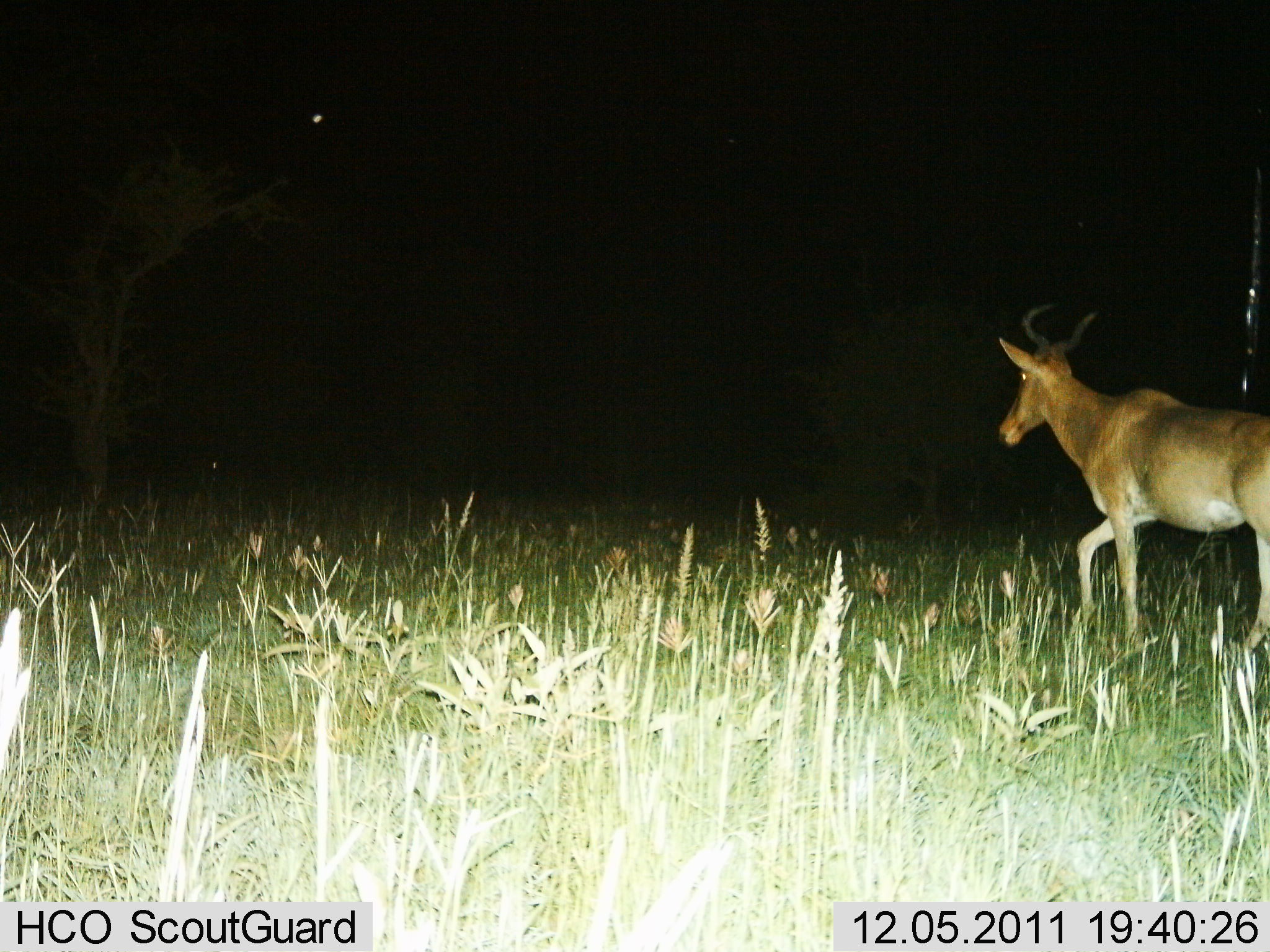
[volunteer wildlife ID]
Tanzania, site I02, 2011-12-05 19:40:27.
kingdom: Animalia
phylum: Chordata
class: Mammalia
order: Artiodactyla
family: Bovidae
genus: Alcelaphus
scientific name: Alcelaphus buselaphus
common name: hartebeest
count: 1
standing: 0%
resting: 0%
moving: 100%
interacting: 0%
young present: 0%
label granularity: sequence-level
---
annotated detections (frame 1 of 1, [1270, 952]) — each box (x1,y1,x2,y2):
animal: (996,300,1270,653)